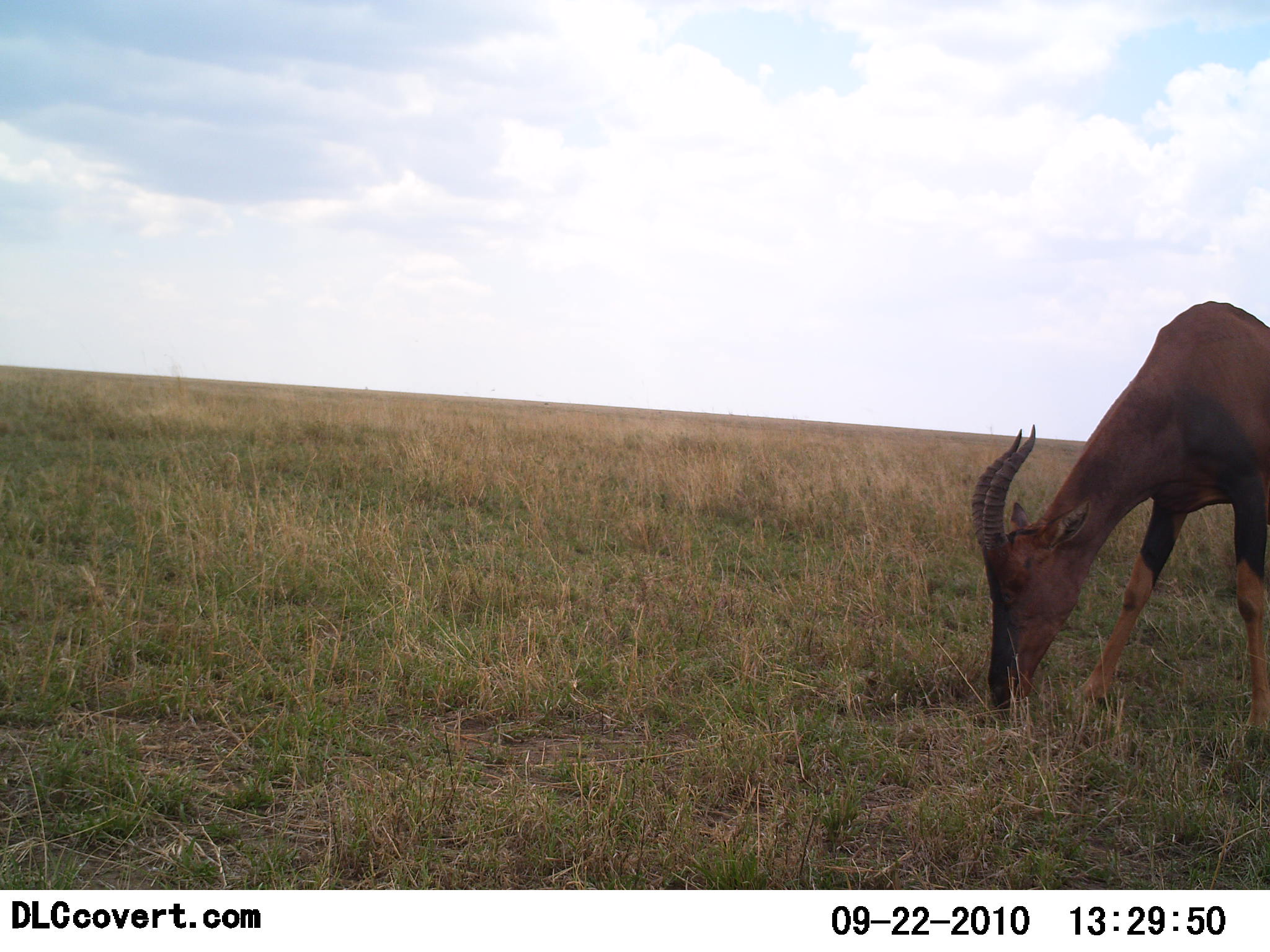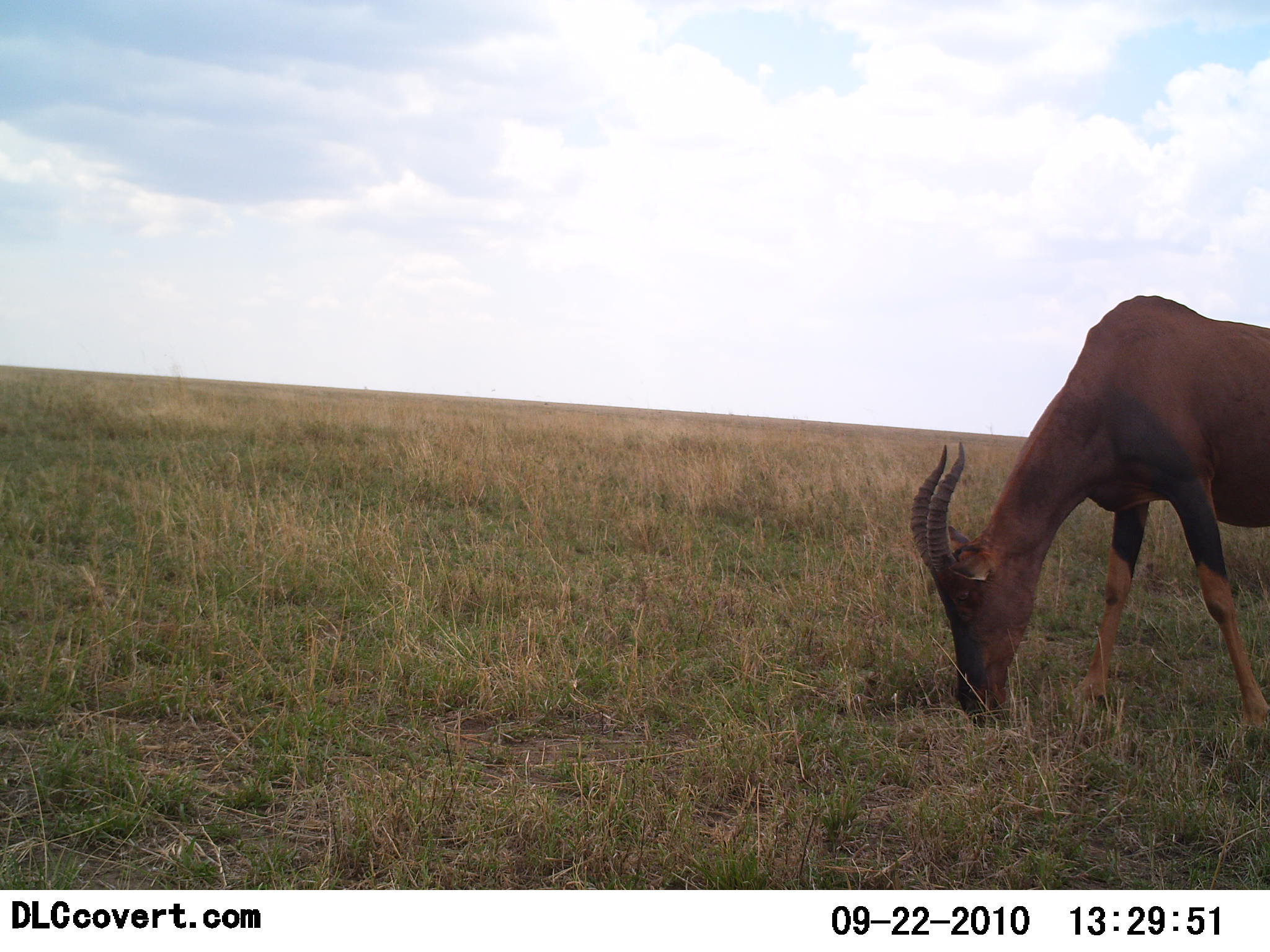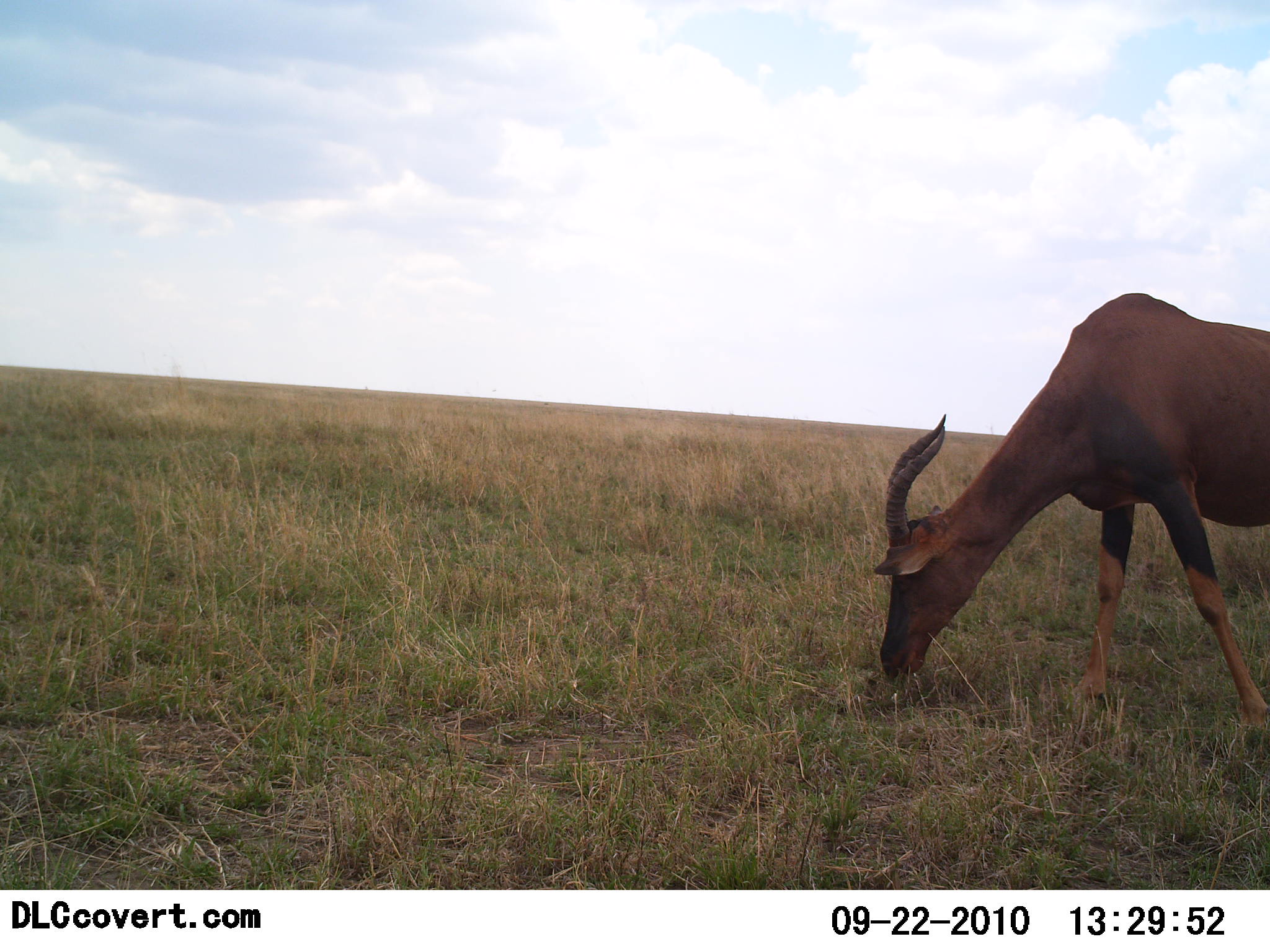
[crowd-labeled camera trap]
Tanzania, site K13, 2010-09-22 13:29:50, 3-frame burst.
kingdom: Animalia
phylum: Chordata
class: Mammalia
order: Artiodactyla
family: Bovidae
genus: Damaliscus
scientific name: Damaliscus lunatus jimela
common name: topi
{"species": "topi (Damaliscus lunatus jimela)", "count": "1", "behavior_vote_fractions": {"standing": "14%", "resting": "0%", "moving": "0%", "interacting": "0%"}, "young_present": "0%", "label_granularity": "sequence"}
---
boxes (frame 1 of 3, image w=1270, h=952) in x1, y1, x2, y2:
animal: 970, 300, 1270, 745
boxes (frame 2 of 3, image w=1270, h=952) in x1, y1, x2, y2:
animal: 907, 295, 1270, 736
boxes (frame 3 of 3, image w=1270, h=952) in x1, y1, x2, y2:
animal: 873, 292, 1270, 739